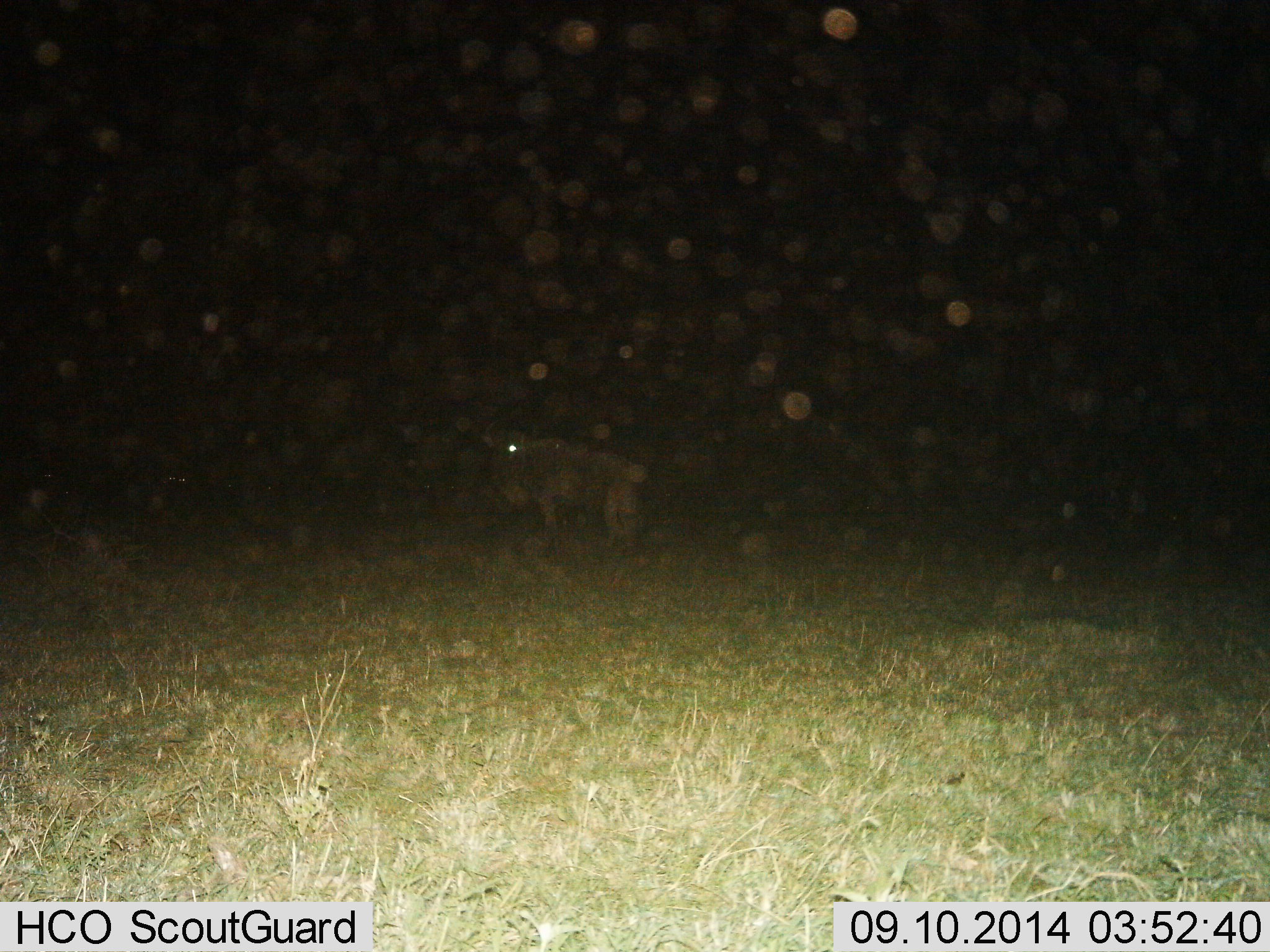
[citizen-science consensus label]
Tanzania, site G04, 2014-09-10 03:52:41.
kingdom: Animalia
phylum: Chordata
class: Mammalia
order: Artiodactyla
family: Bovidae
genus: Connochaetes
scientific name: Connochaetes taurinus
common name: blue wildebeest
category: wildebeest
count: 1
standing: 100%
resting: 0%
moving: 0%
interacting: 0%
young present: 0%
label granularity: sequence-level